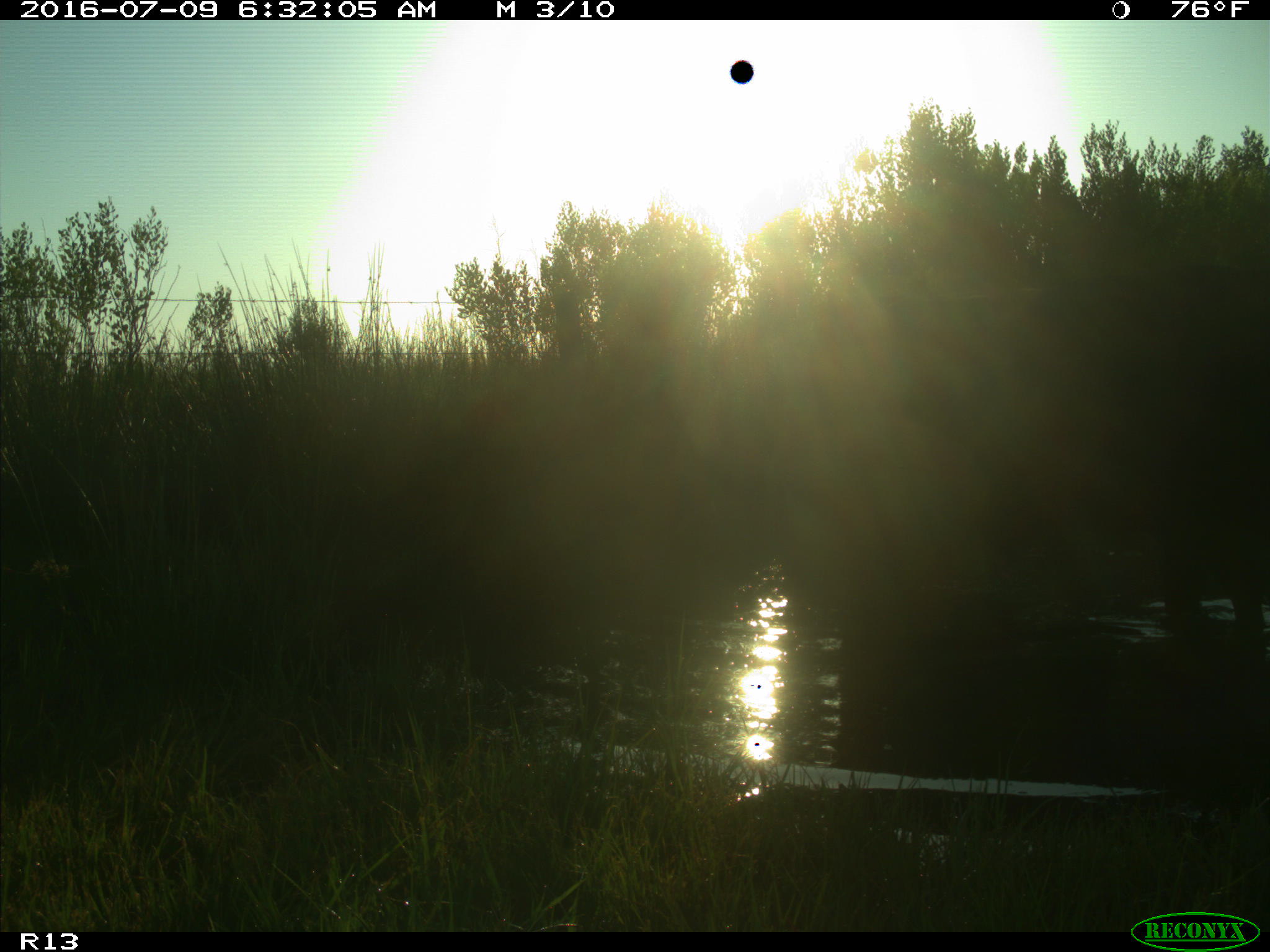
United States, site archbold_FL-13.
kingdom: Animalia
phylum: Chordata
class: Mammalia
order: Artiodactyla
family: Bovidae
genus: Bos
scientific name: Bos taurus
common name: domestic cow